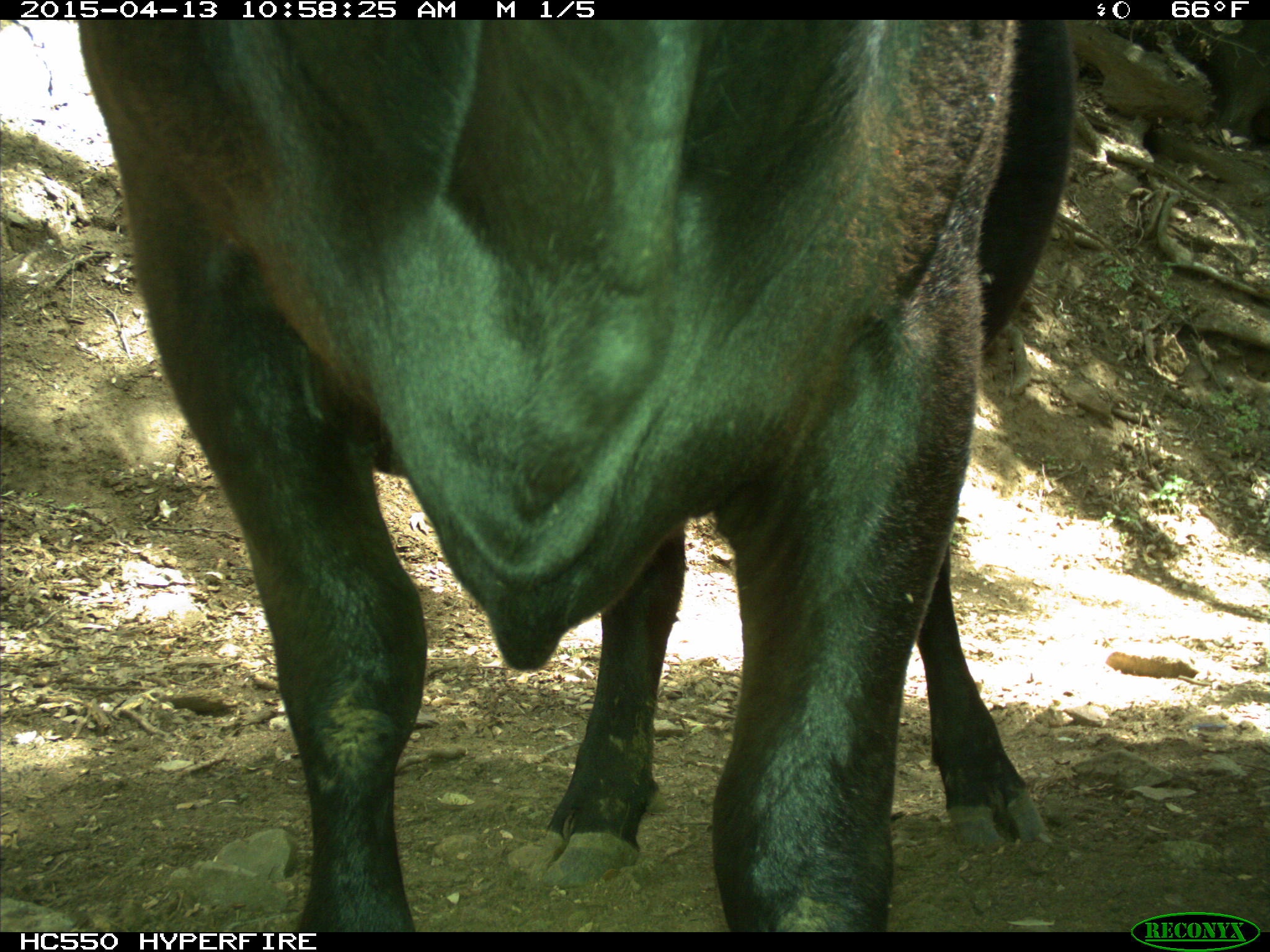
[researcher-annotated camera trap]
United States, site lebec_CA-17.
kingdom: Animalia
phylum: Chordata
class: Mammalia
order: Artiodactyla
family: Bovidae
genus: Bos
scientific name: Bos taurus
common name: domestic cow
Bos taurus (domestic cow).